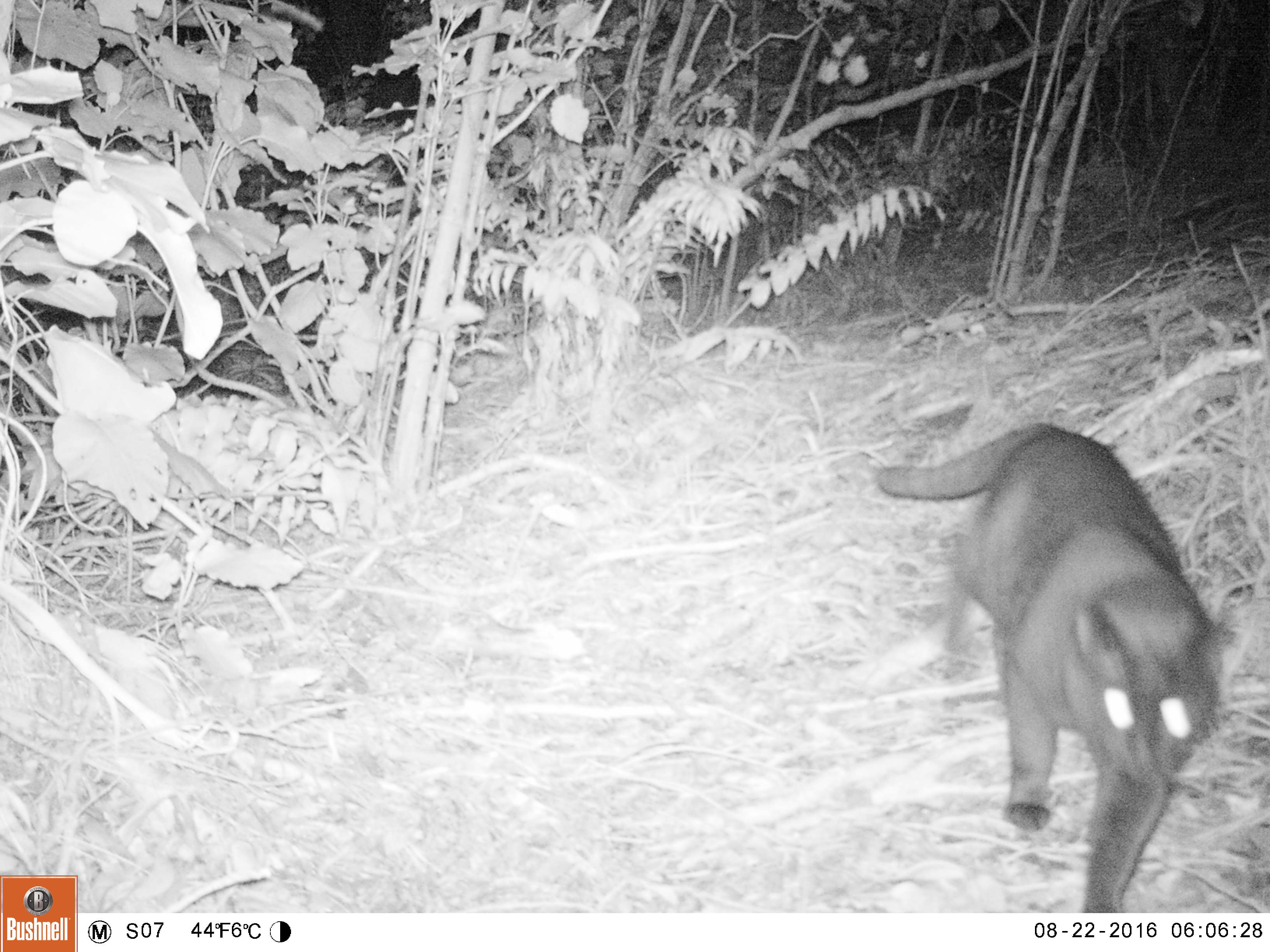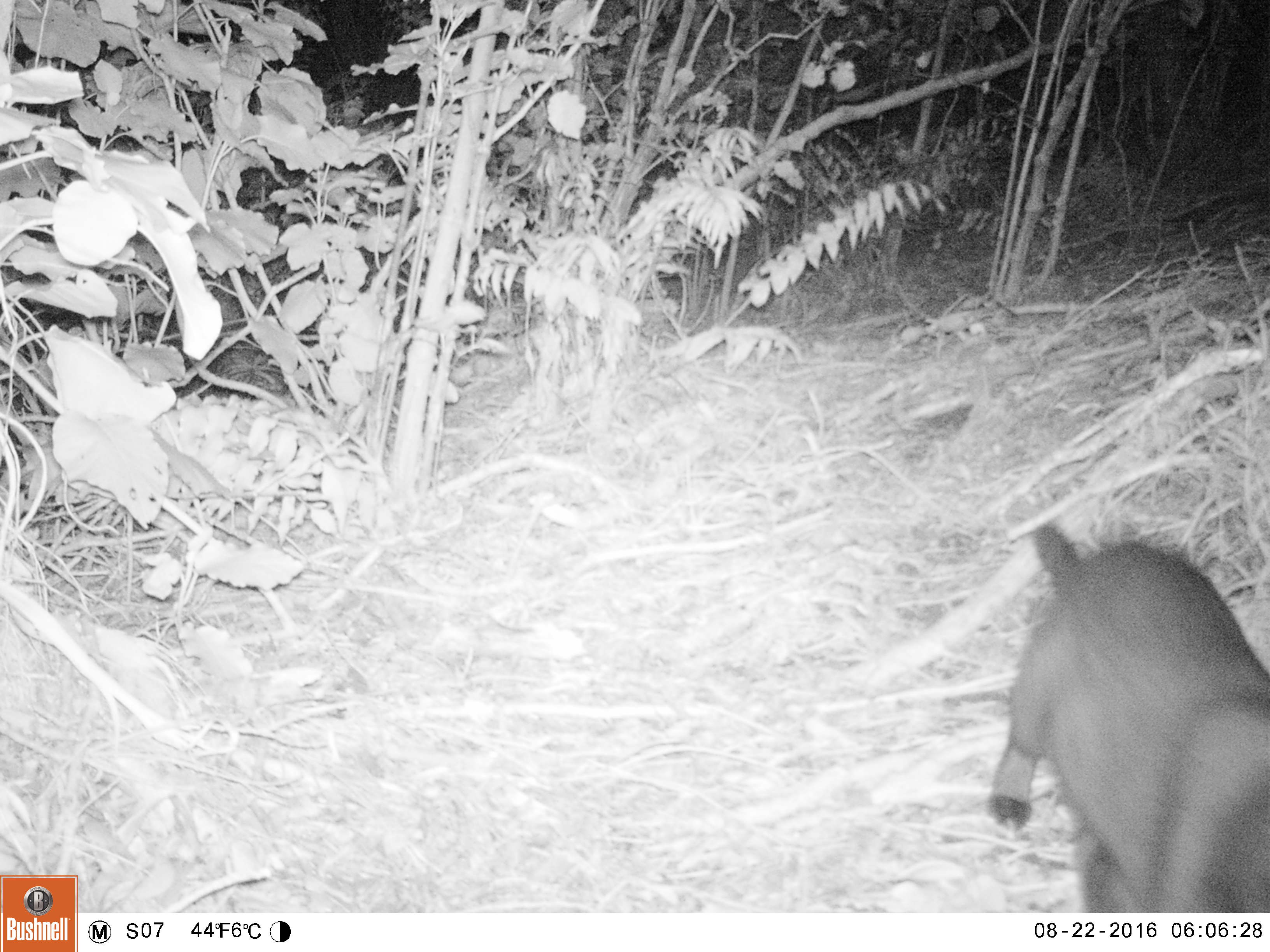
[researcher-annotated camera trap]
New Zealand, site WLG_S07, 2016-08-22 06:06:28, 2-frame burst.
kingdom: Animalia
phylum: Chordata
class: Mammalia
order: Carnivora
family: Felidae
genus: Felis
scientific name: Felis catus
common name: domestic cat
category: cat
Cat (domestic cat) (Felis catus).